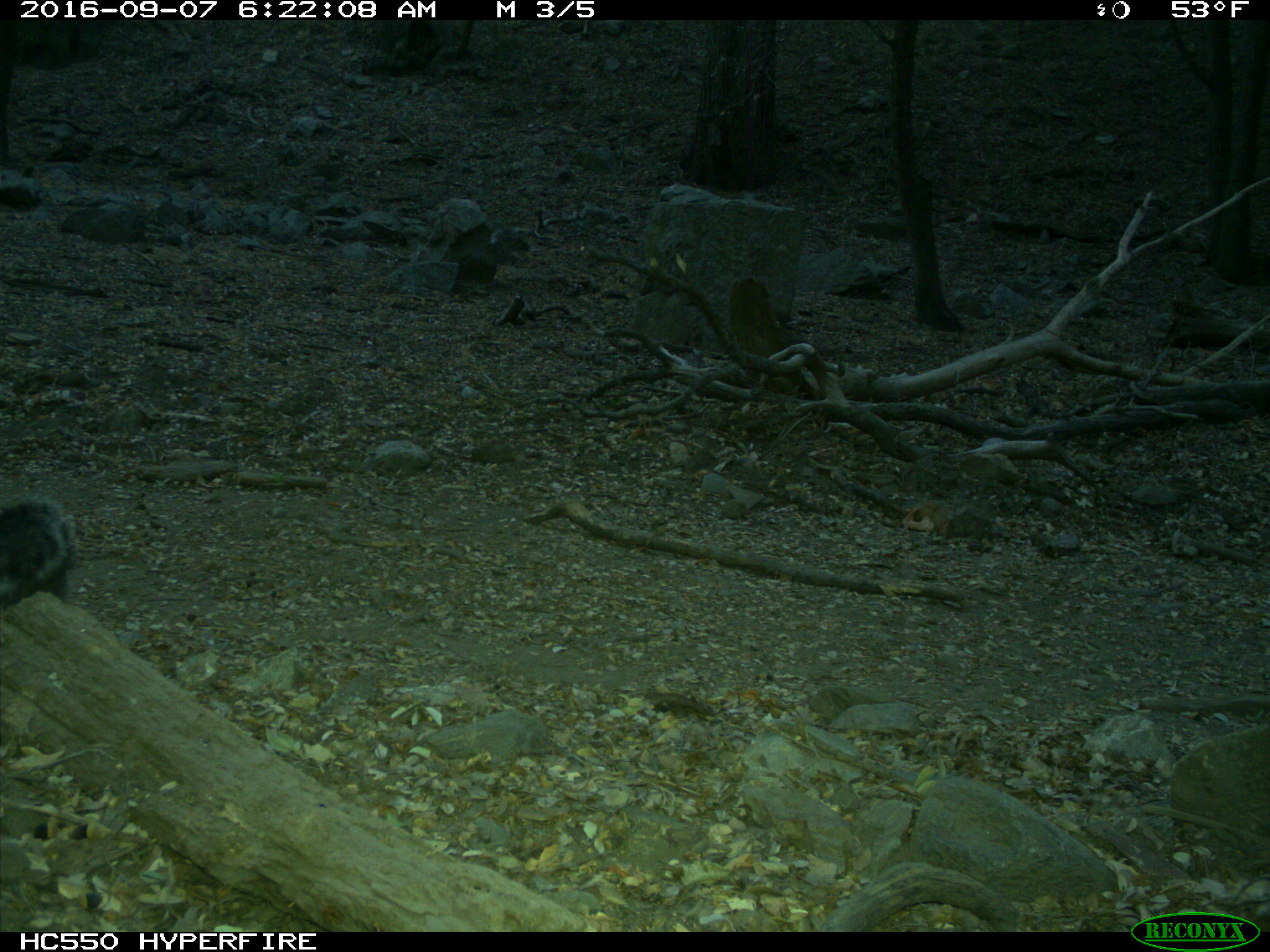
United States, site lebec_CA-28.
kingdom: Animalia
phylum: Chordata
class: Mammalia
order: Rodentia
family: Sciuridae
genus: Sciurus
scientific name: Sciurus carolinensis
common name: eastern gray squirrel